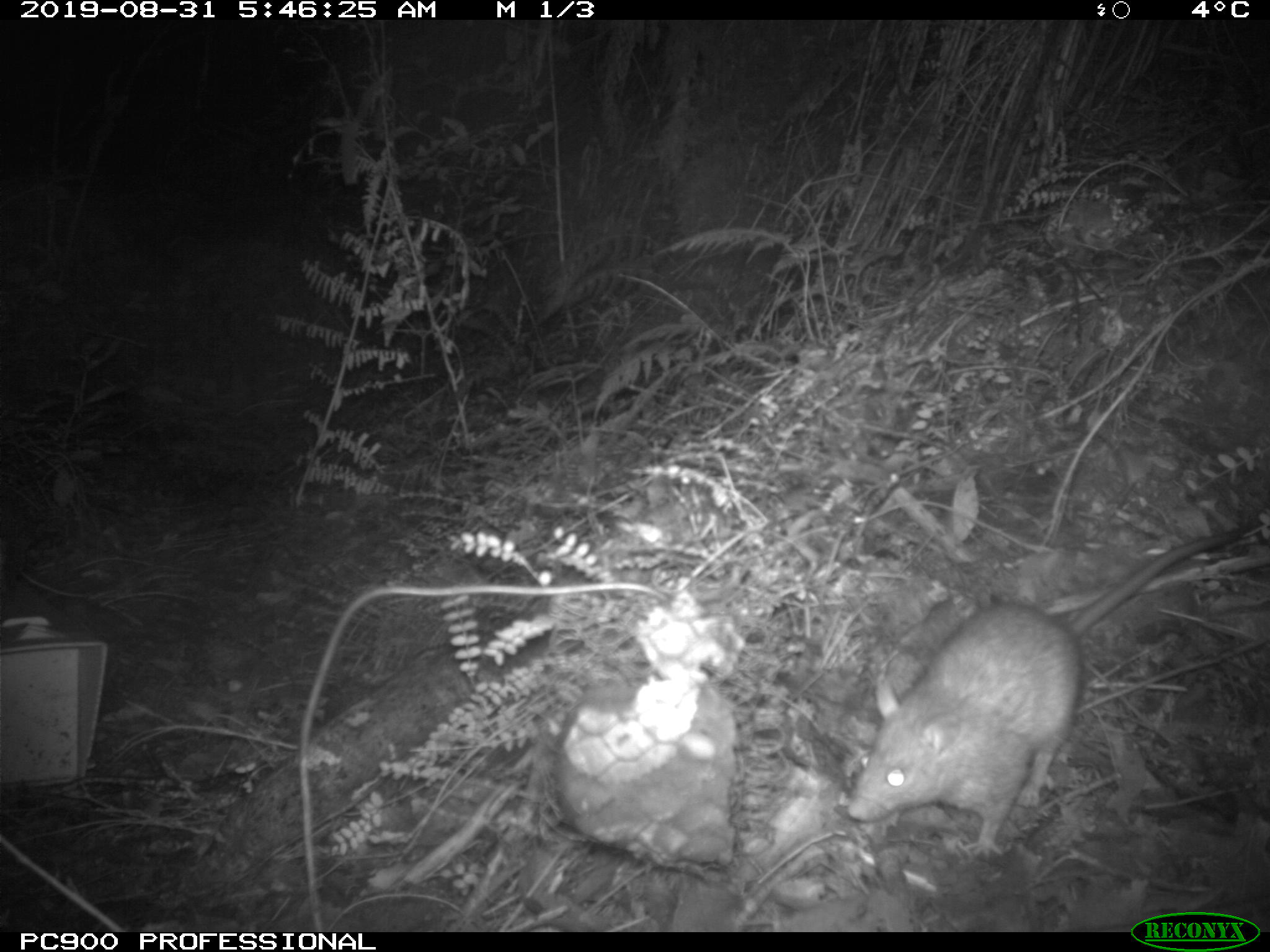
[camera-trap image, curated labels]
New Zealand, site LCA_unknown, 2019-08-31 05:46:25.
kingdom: Animalia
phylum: Chordata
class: Mammalia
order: Rodentia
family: Muridae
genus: Rattus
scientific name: Rattus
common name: rat